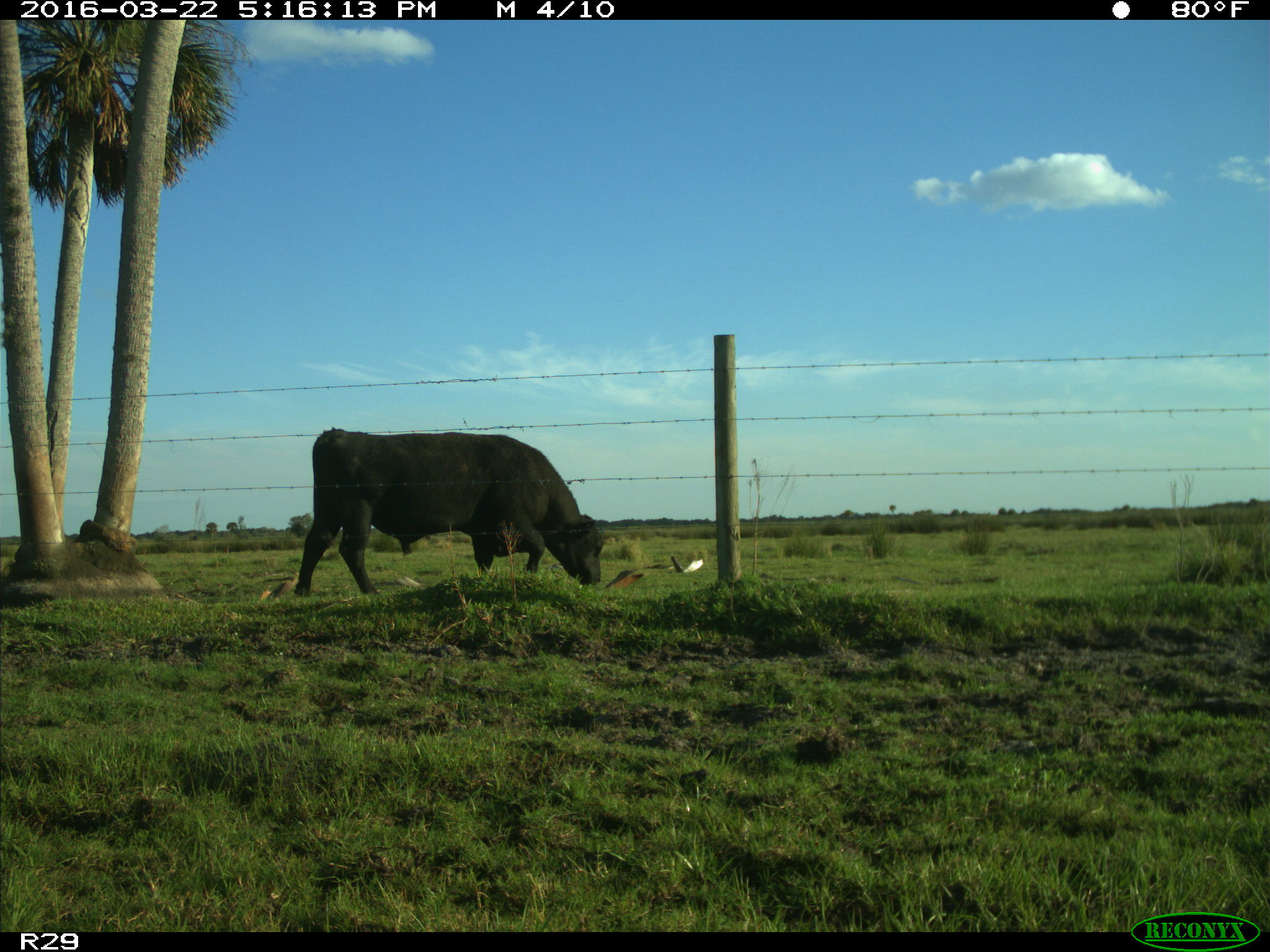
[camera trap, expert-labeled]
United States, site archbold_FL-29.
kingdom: Animalia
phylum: Chordata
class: Mammalia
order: Artiodactyla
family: Bovidae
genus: Bos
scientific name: Bos taurus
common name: domestic cow